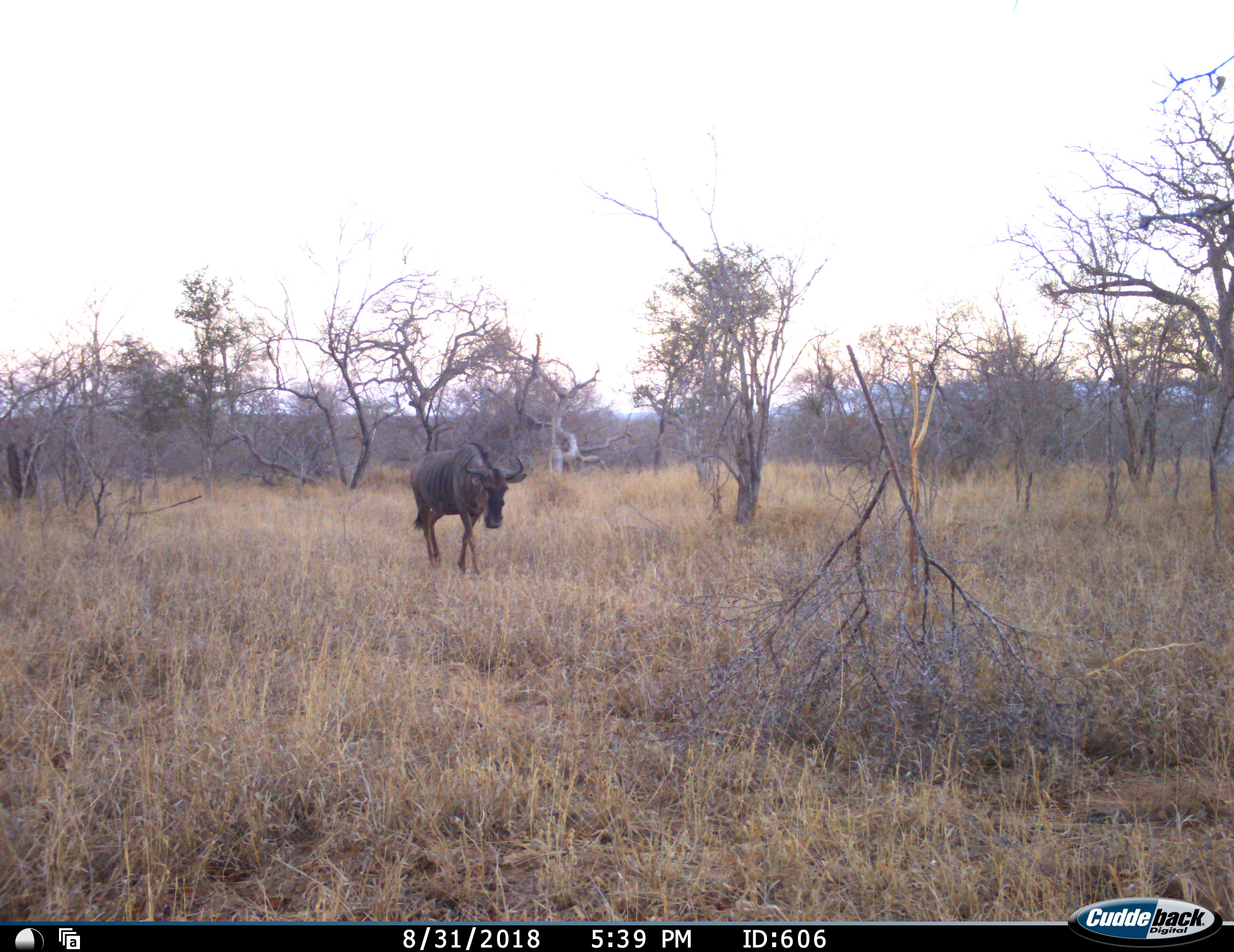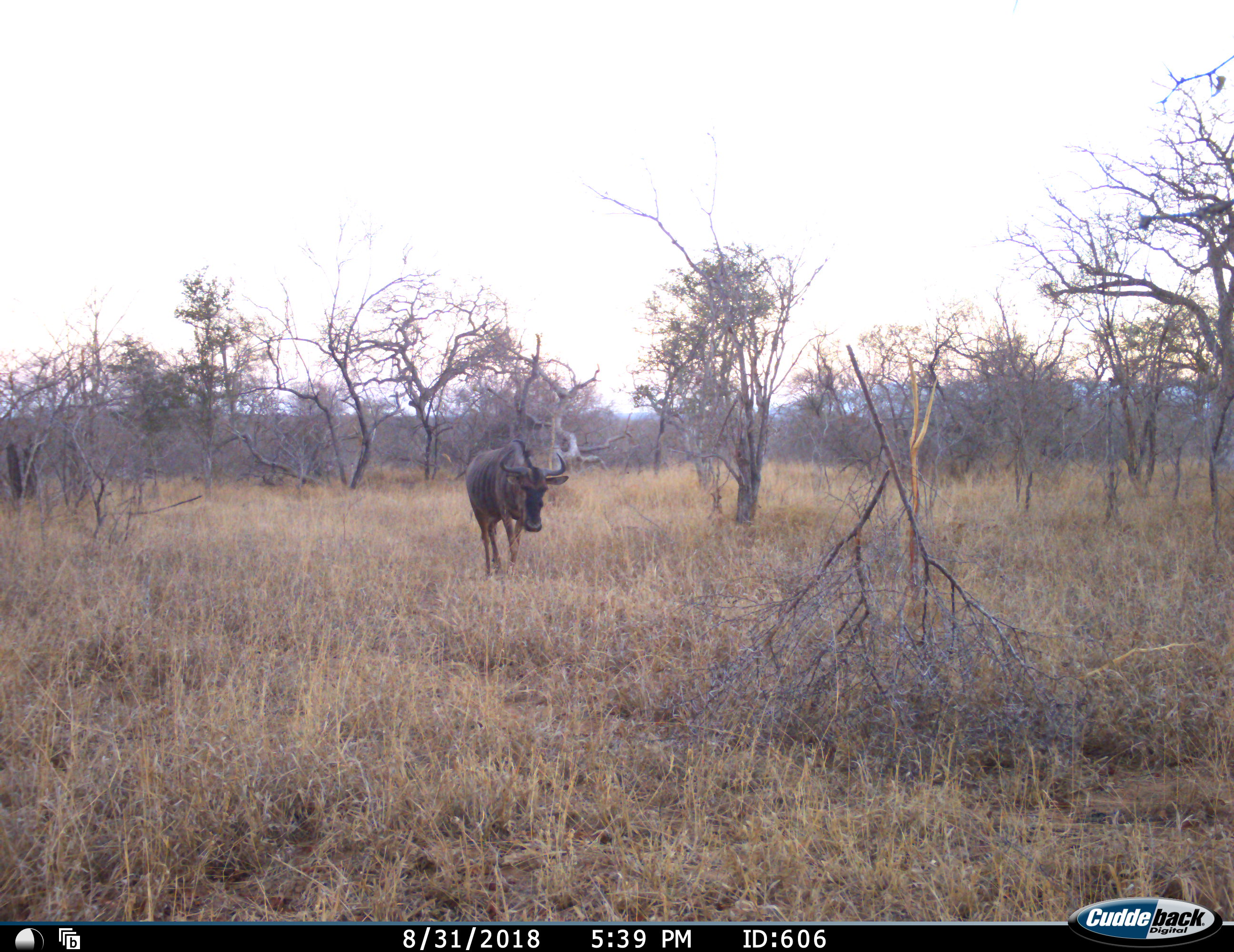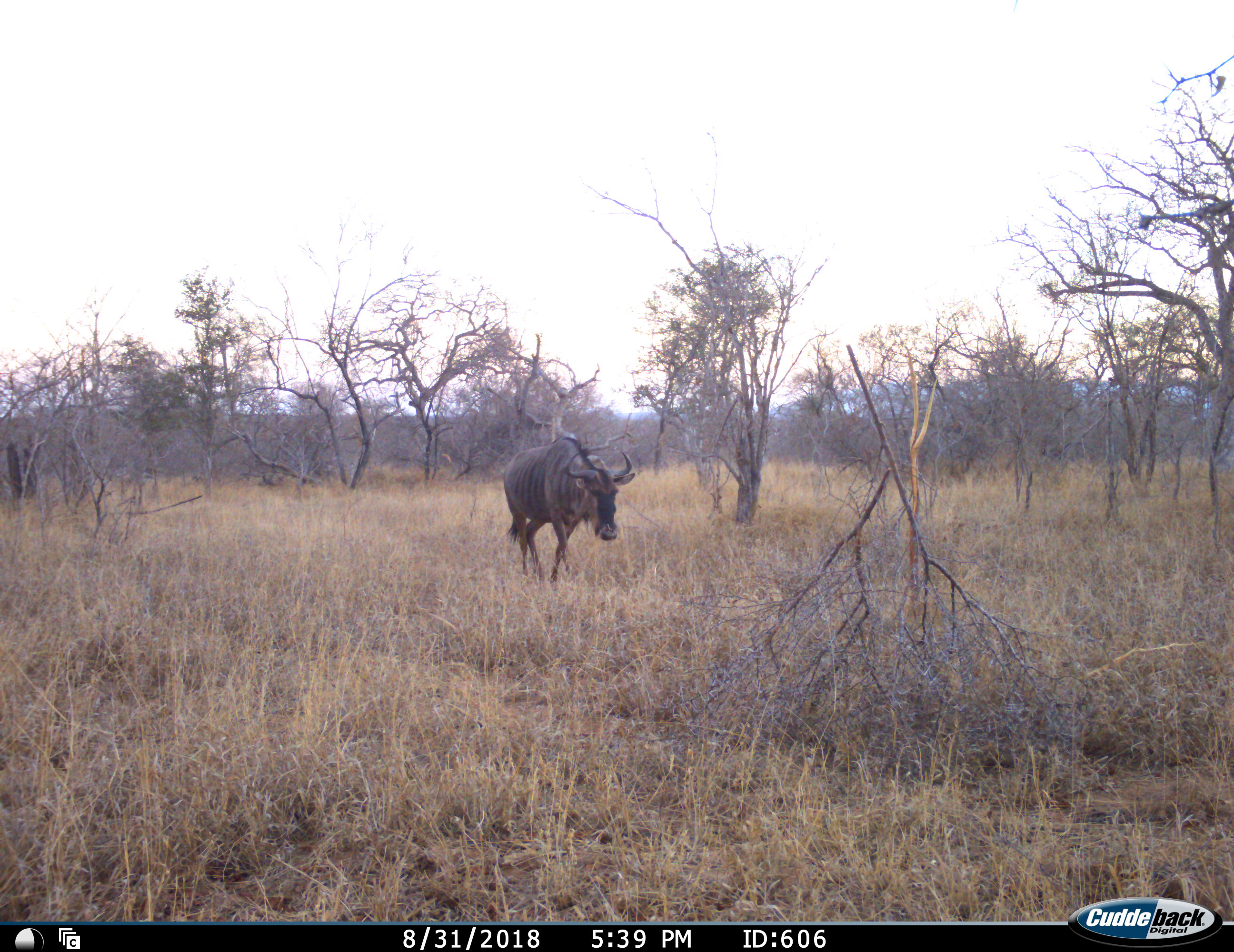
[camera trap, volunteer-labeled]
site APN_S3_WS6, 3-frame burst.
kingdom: Animalia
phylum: Chordata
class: Mammalia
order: Artiodactyla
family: Bovidae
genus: Connochaetes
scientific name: Connochaetes taurinus taurinus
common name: blue wildebeest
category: wildebeestblue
Wildebeestblue (blue wildebeest) (Connochaetes taurinus taurinus), count 1. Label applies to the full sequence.